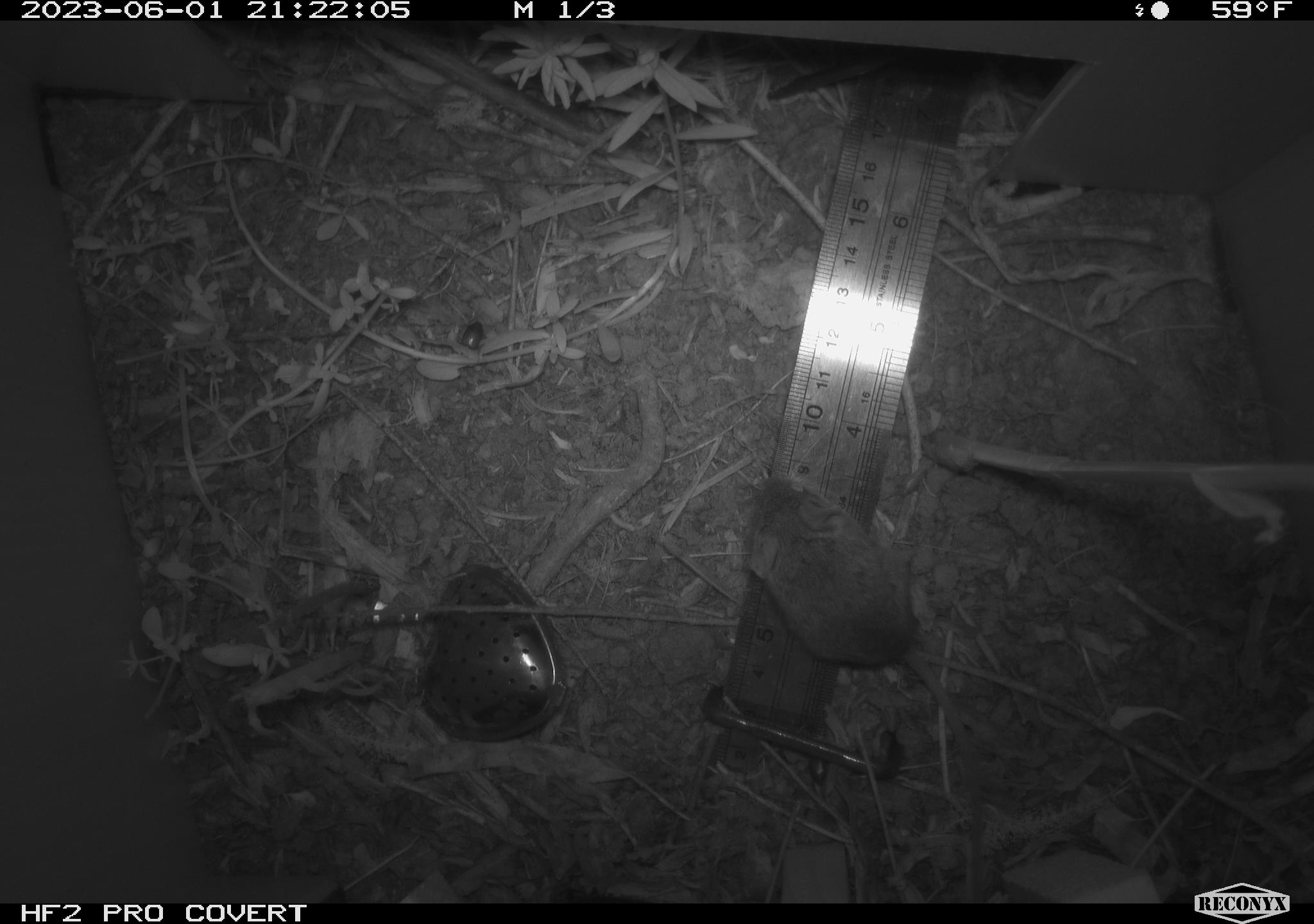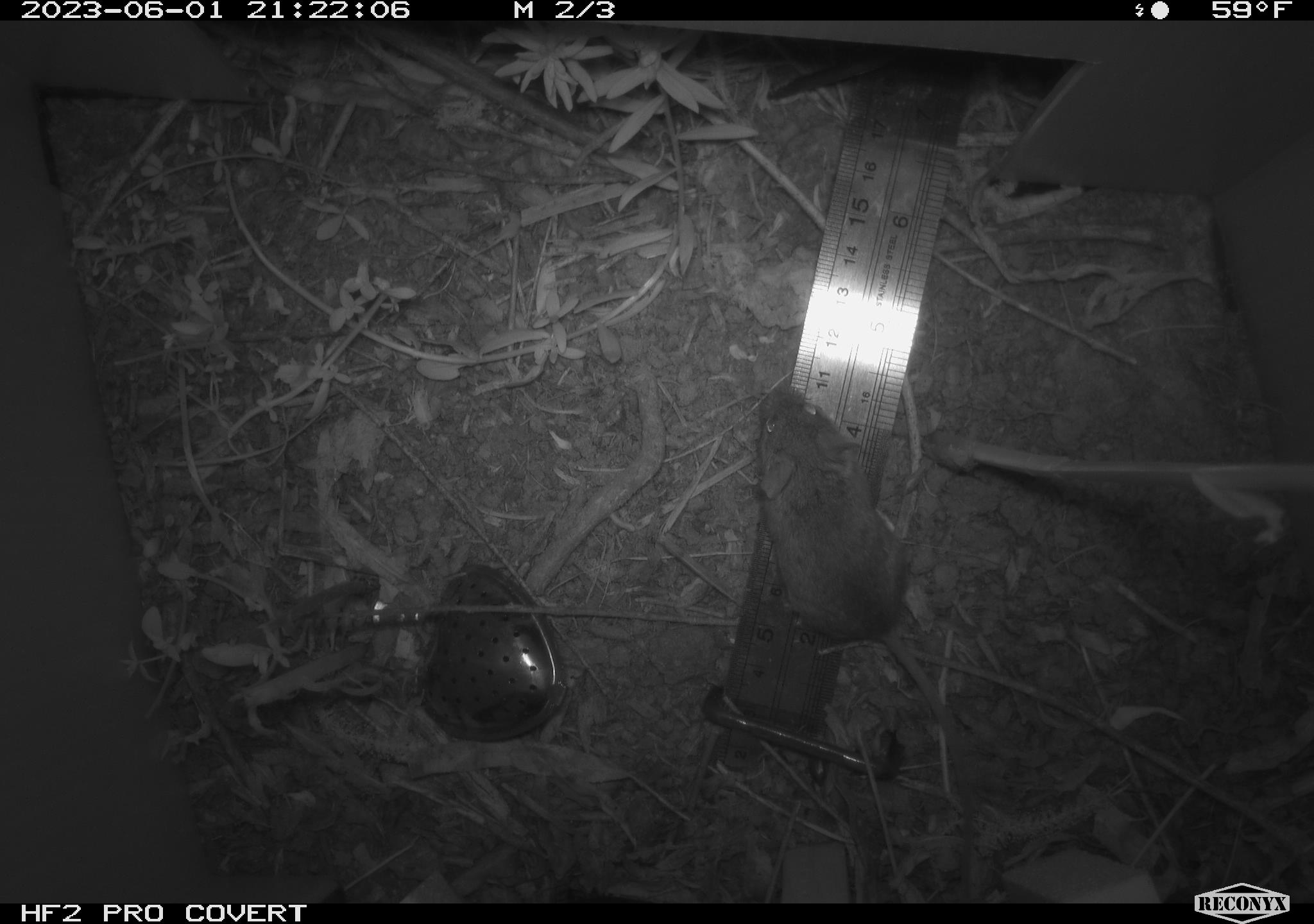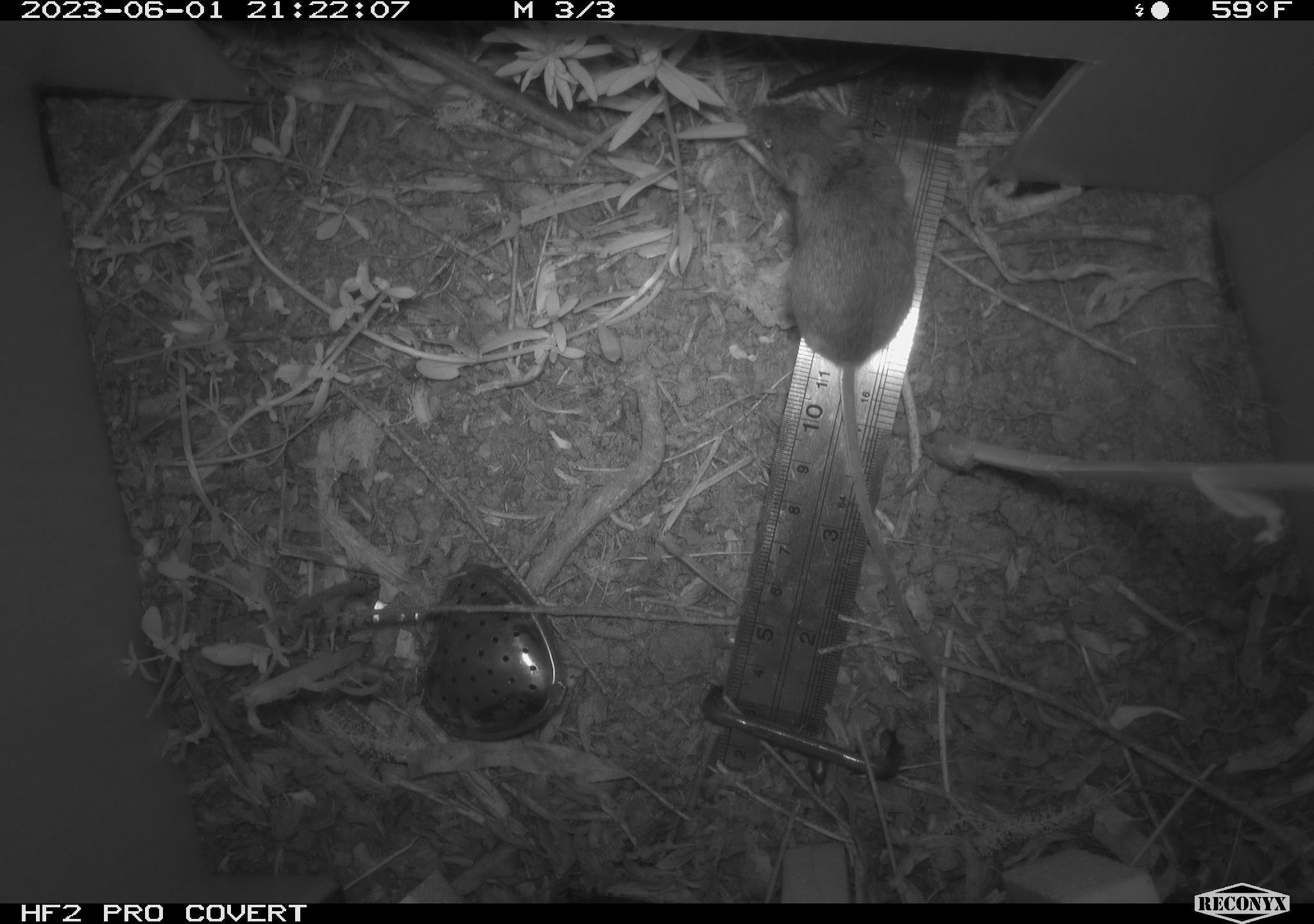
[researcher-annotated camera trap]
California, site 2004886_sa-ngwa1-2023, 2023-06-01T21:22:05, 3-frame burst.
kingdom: Animalia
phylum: Chordata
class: Mammalia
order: Rodentia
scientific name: Rodentia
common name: mouse species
Mouse species (Rodentia).